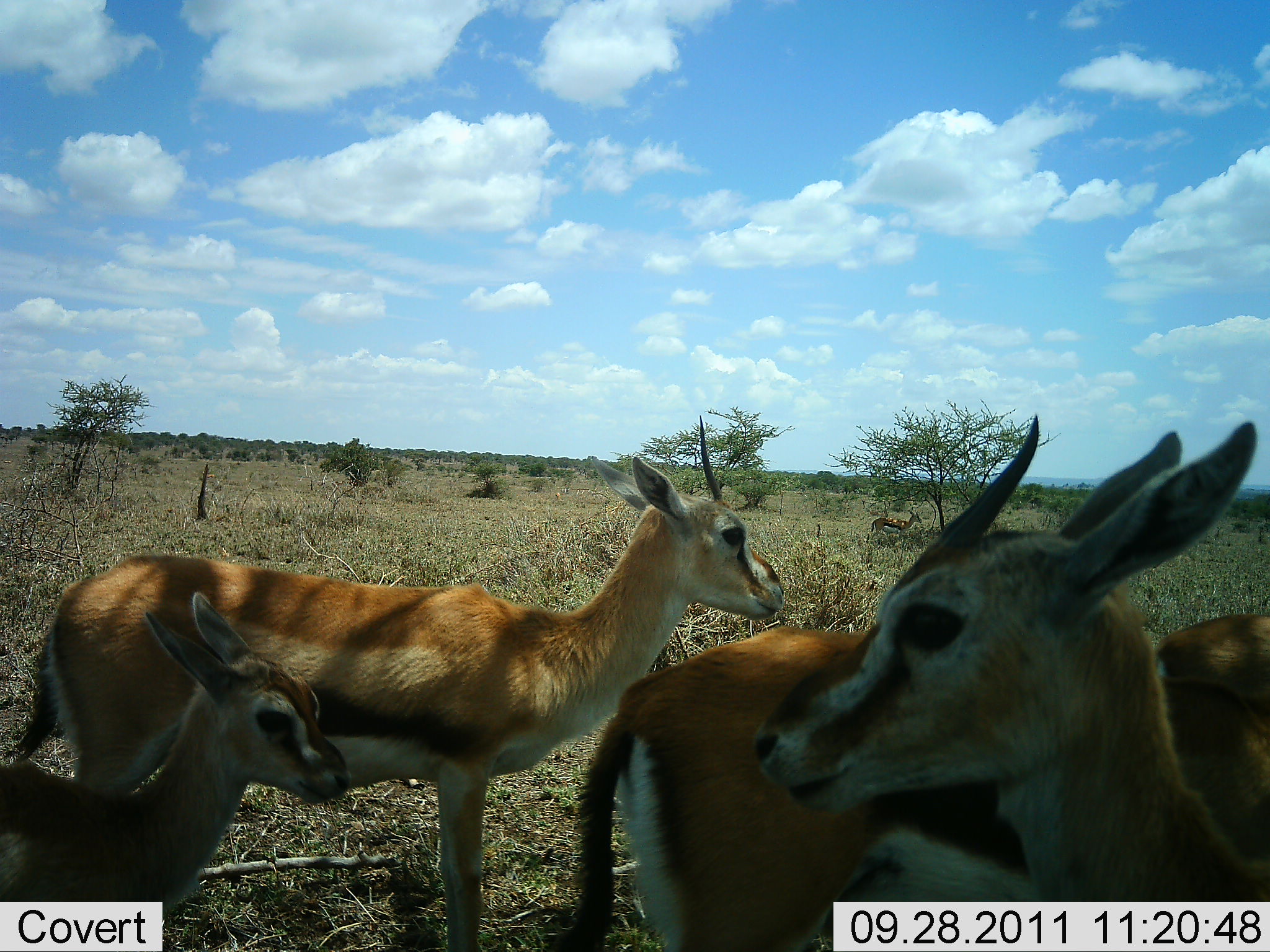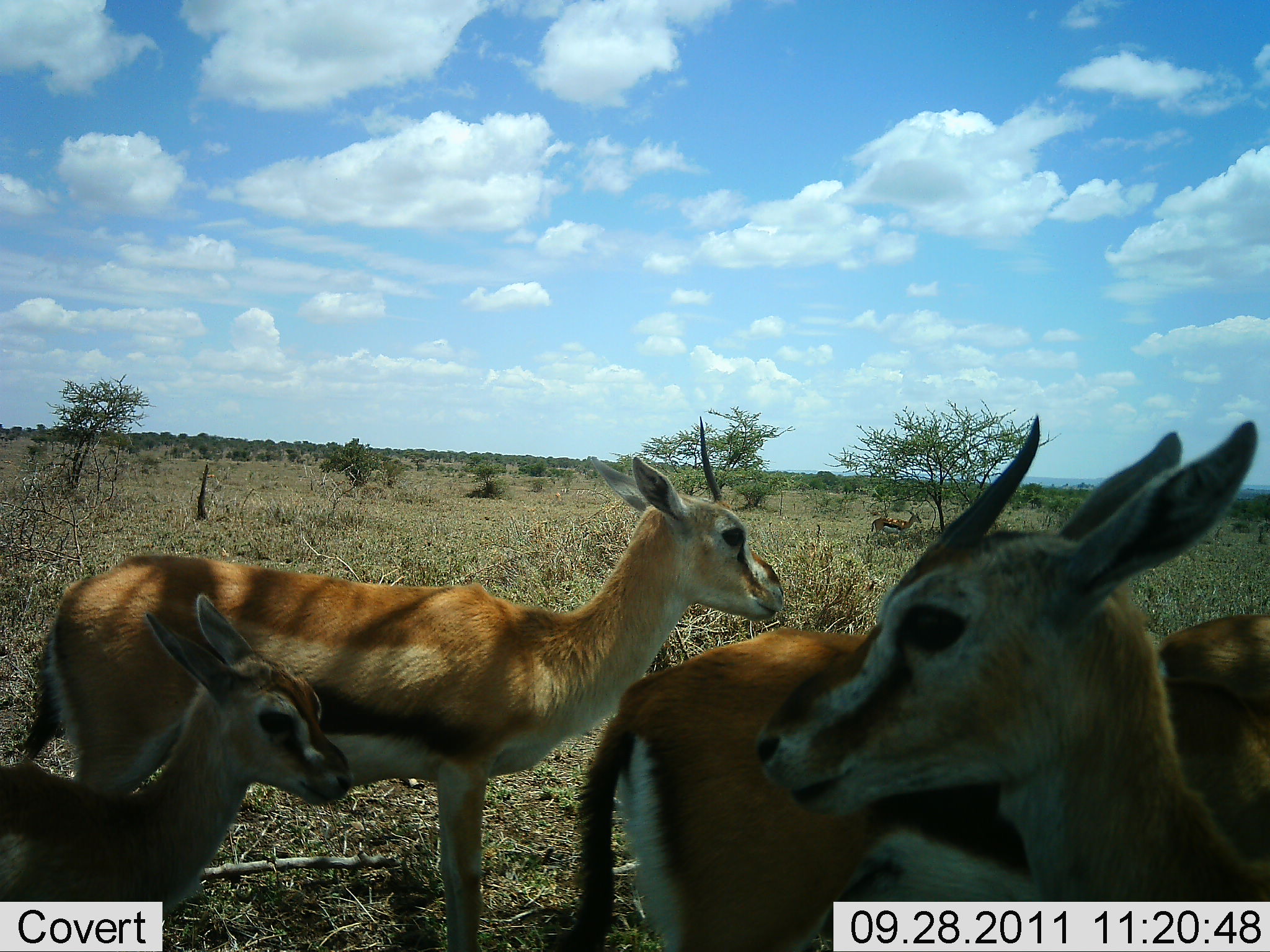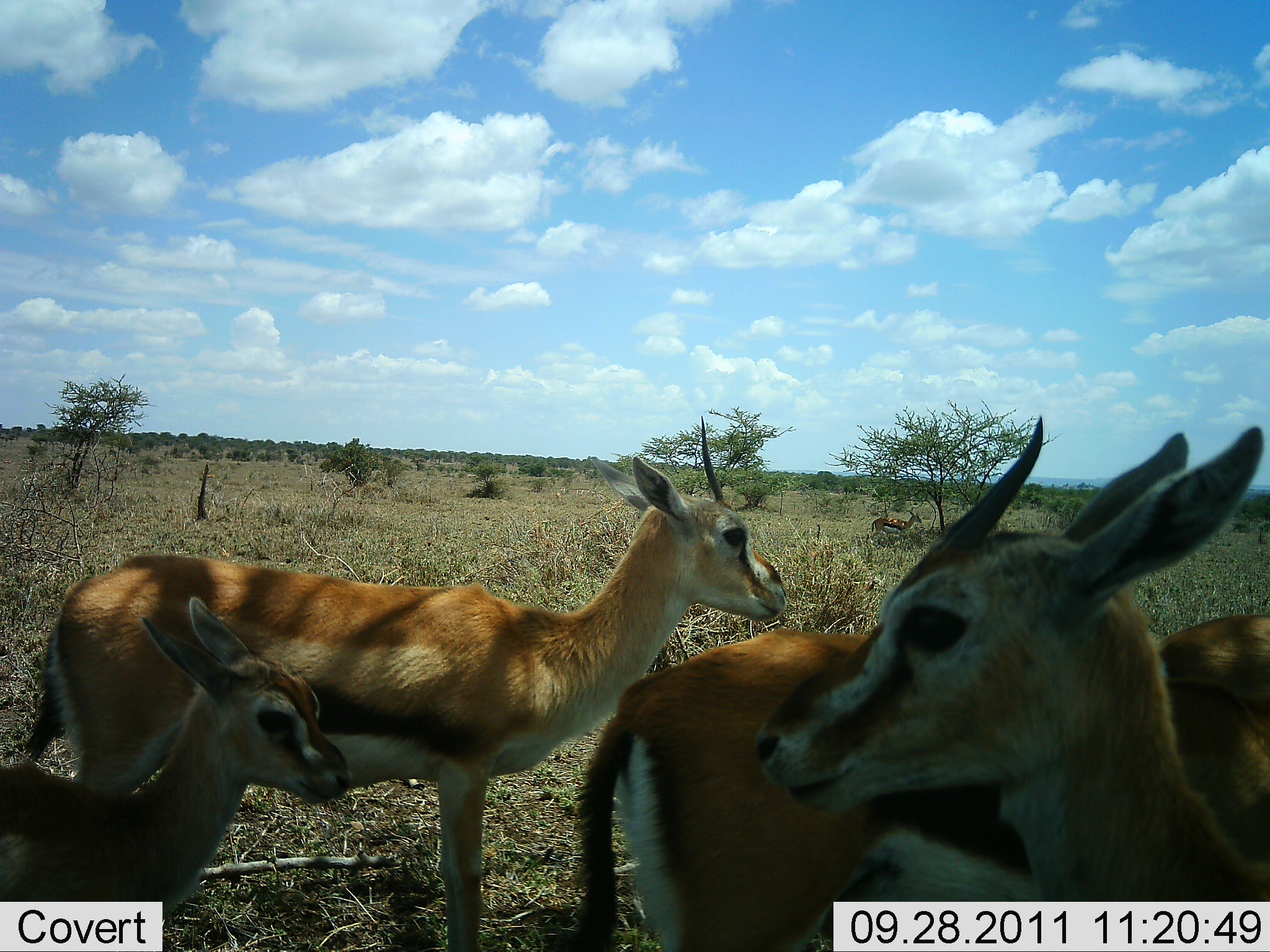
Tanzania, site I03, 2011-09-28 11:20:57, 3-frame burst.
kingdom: Animalia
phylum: Chordata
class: Mammalia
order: Artiodactyla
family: Bovidae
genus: Eudorcas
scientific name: Eudorcas thomsonii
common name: thomson's gazelle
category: gazellethomsons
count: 4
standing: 85%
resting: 8%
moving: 0%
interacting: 23%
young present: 77%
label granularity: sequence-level